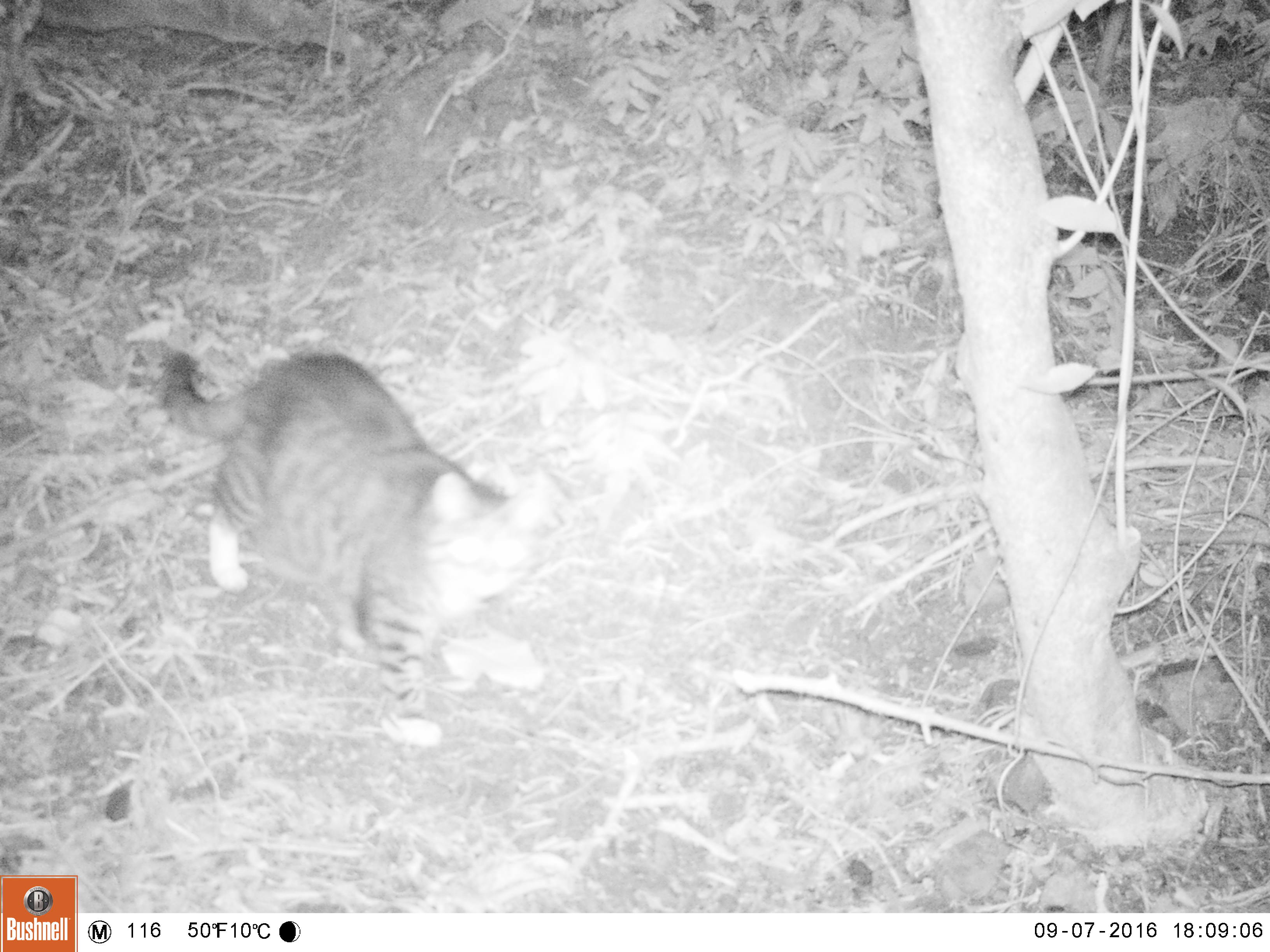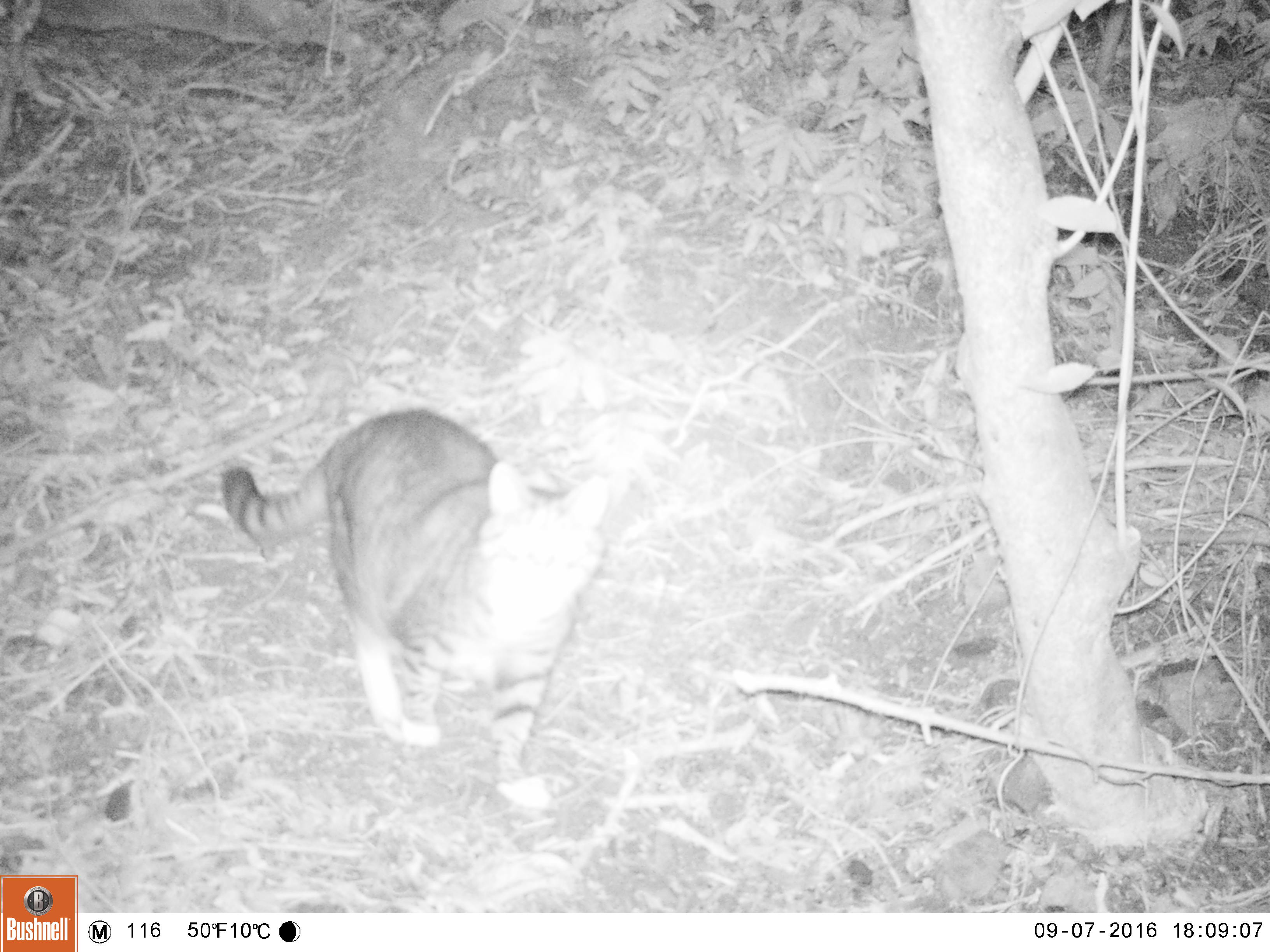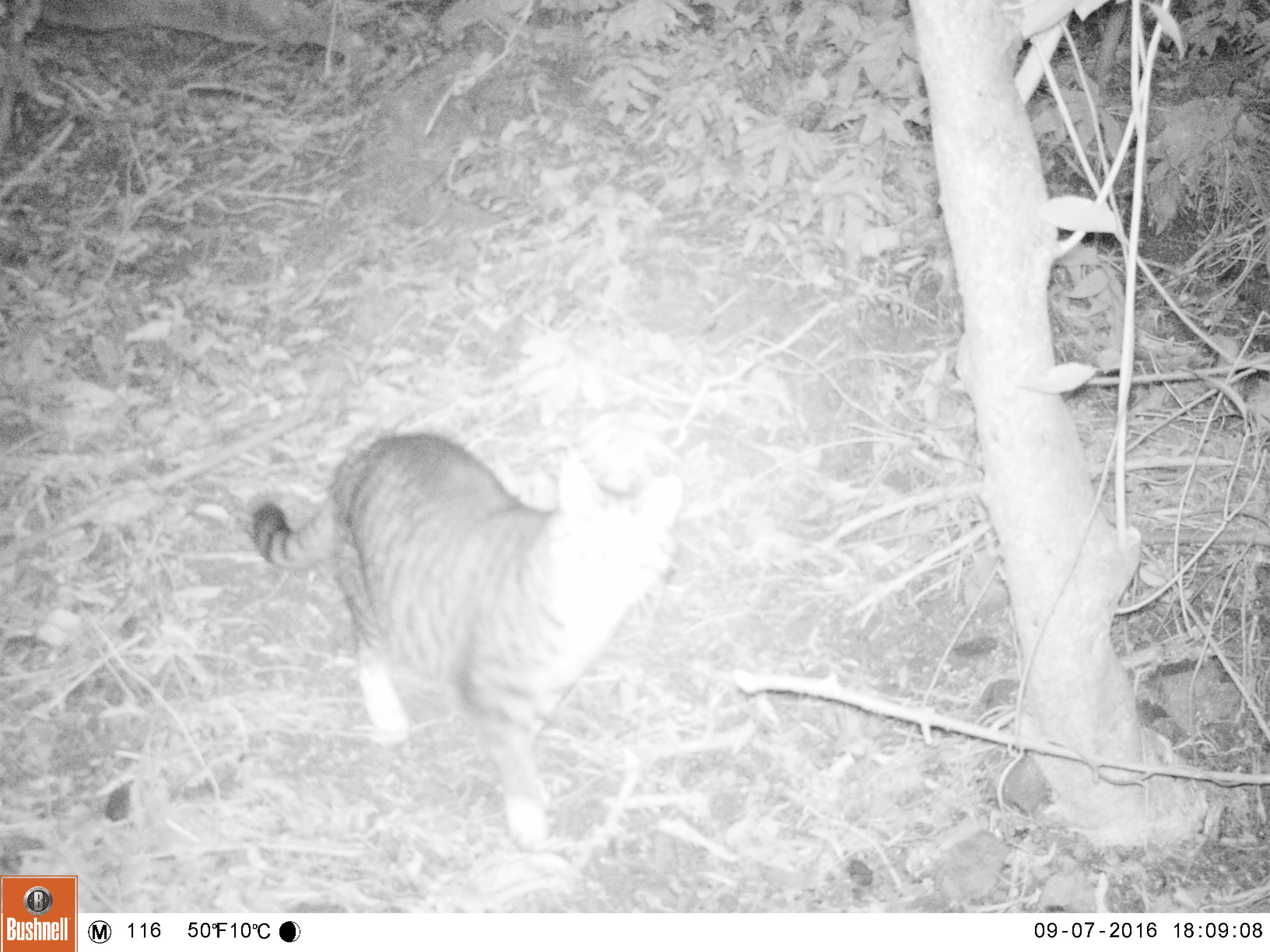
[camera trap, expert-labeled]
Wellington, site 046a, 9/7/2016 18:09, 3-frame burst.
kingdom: Animalia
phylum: Chordata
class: Mammalia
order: Carnivora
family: Felidae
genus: Felis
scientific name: Felis catus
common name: cat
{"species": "cat (Felis catus)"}